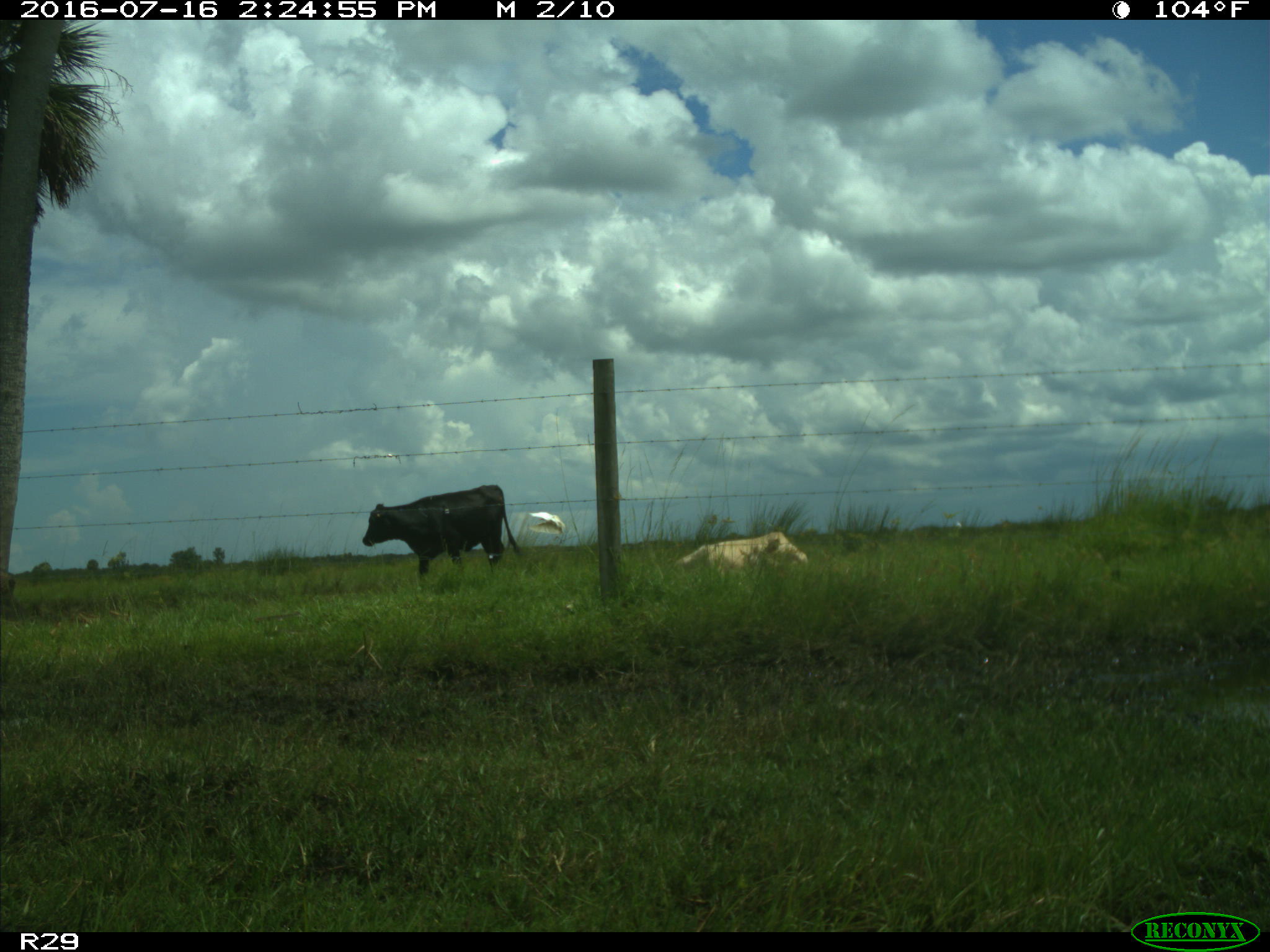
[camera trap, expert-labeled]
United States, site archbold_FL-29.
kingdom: Animalia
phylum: Chordata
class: Mammalia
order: Artiodactyla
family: Bovidae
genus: Bos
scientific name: Bos taurus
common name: domestic cow